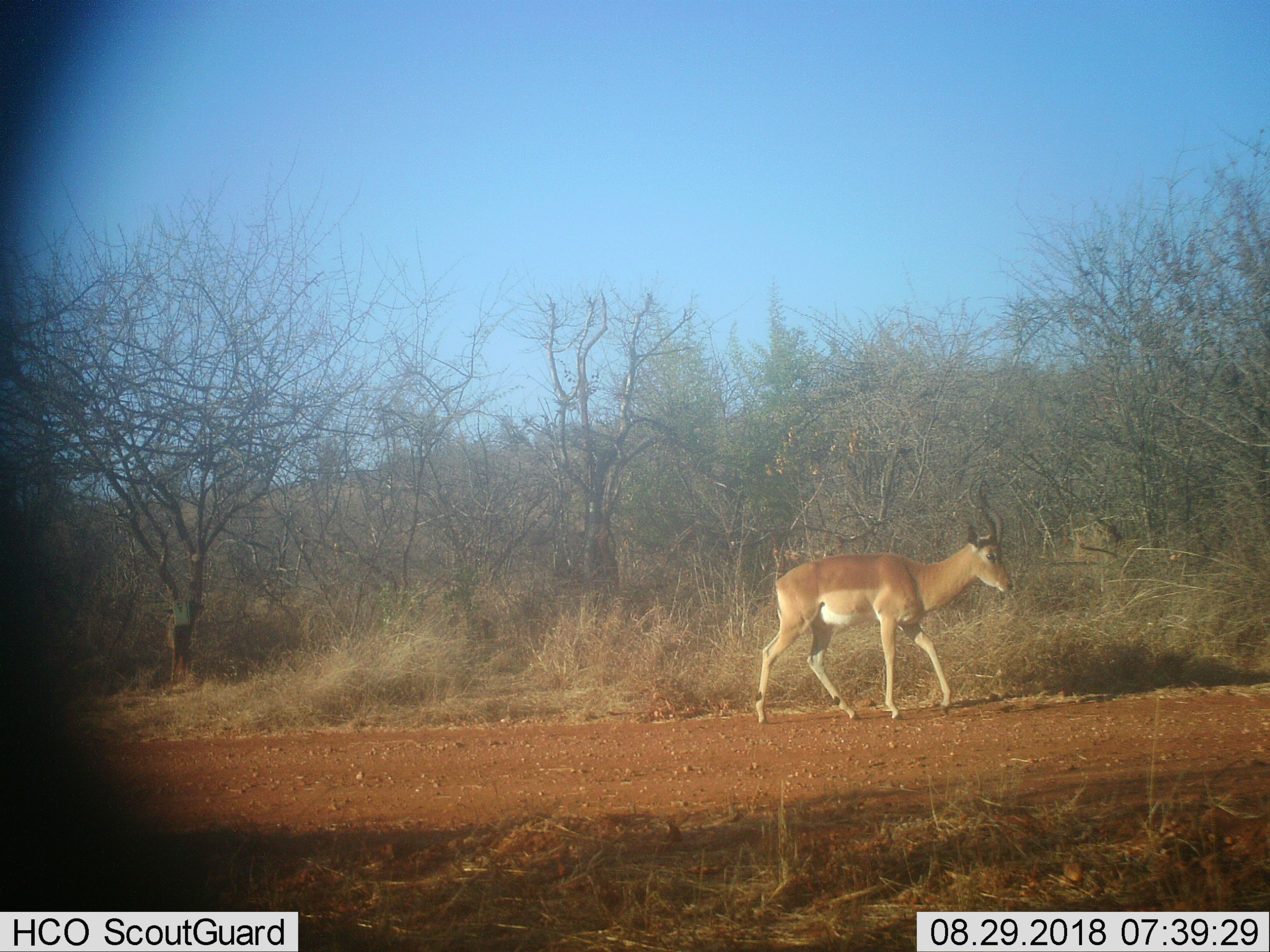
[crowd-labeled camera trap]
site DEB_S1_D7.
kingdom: Animalia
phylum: Chordata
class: Mammalia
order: Artiodactyla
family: Bovidae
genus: Aepyceros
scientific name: Aepyceros melampus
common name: impala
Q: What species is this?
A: Impala (Aepyceros melampus).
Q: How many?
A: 1.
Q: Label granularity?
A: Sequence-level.